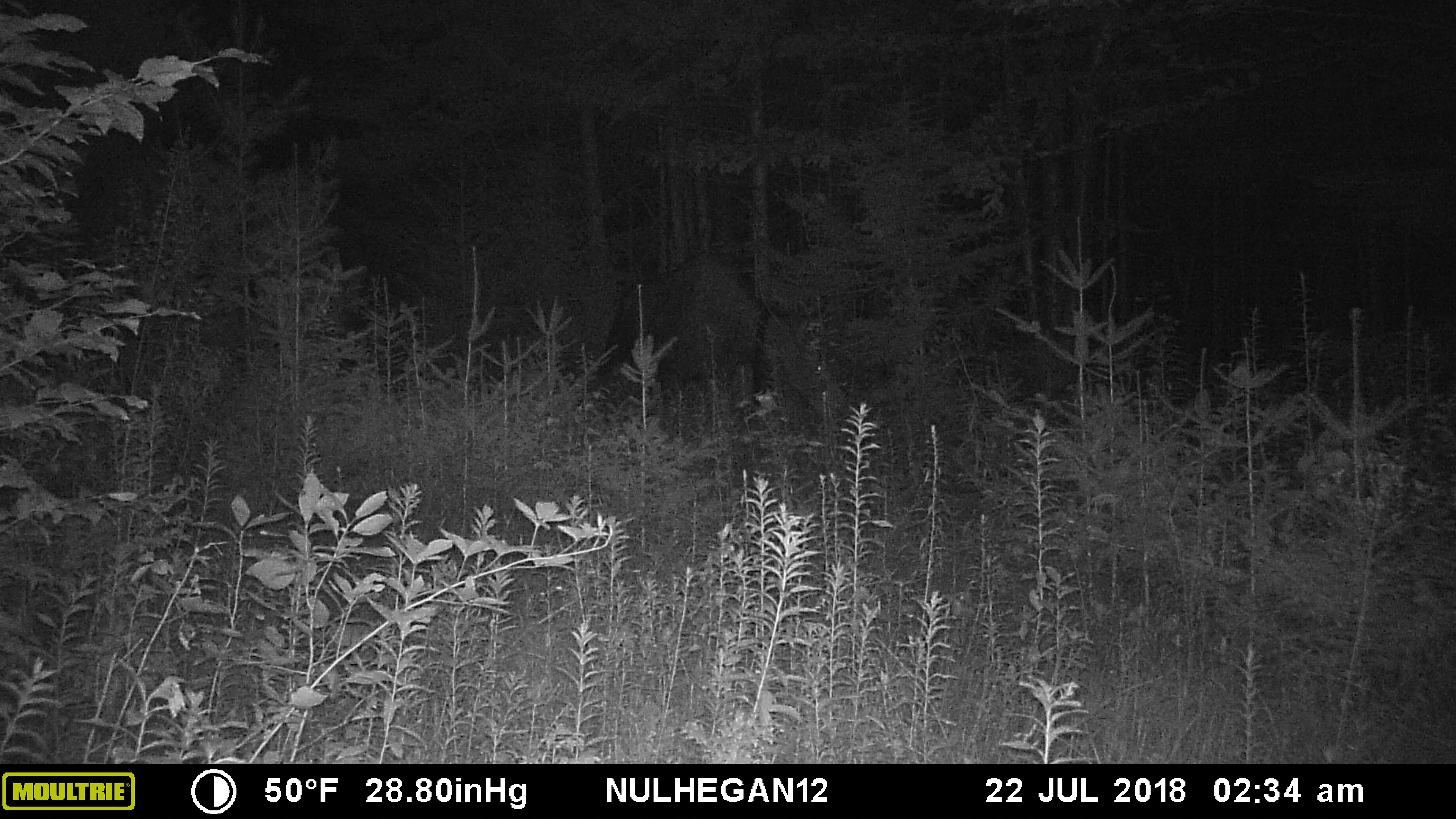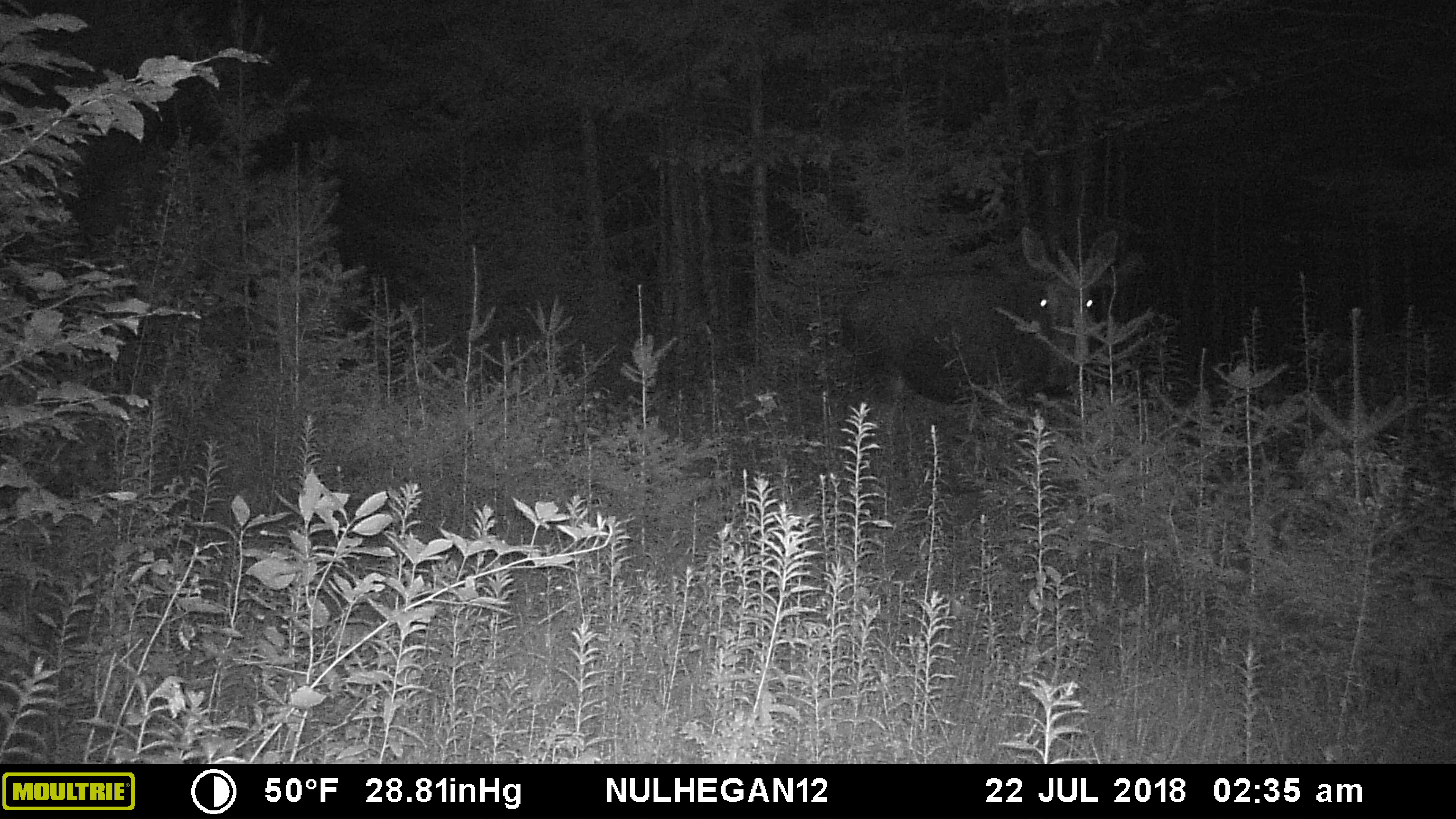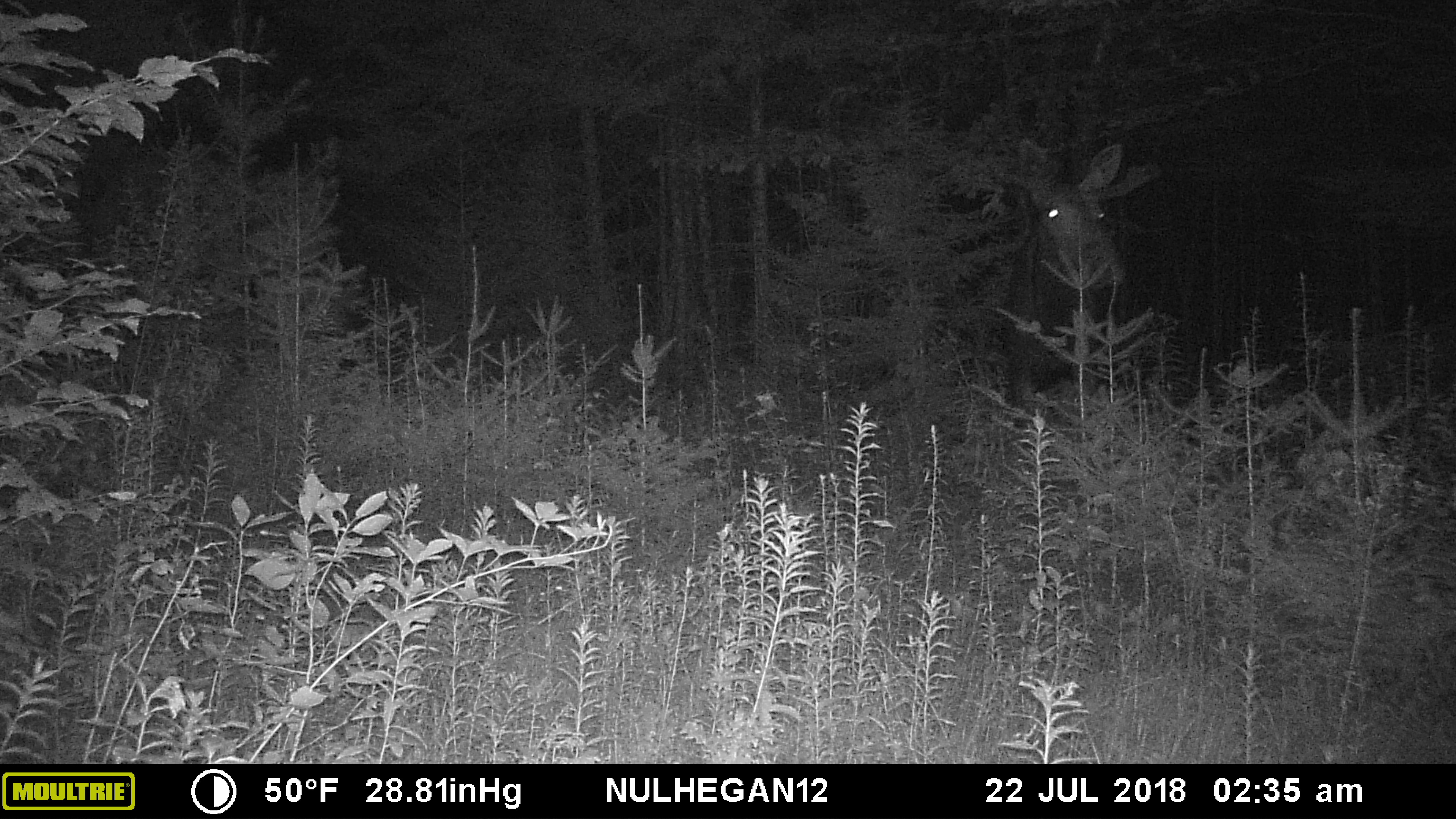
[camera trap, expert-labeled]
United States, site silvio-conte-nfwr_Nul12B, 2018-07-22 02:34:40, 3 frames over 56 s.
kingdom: Animalia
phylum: Chordata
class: Mammalia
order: Artiodactyla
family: Cervidae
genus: Alces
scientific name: Alces alces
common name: moose